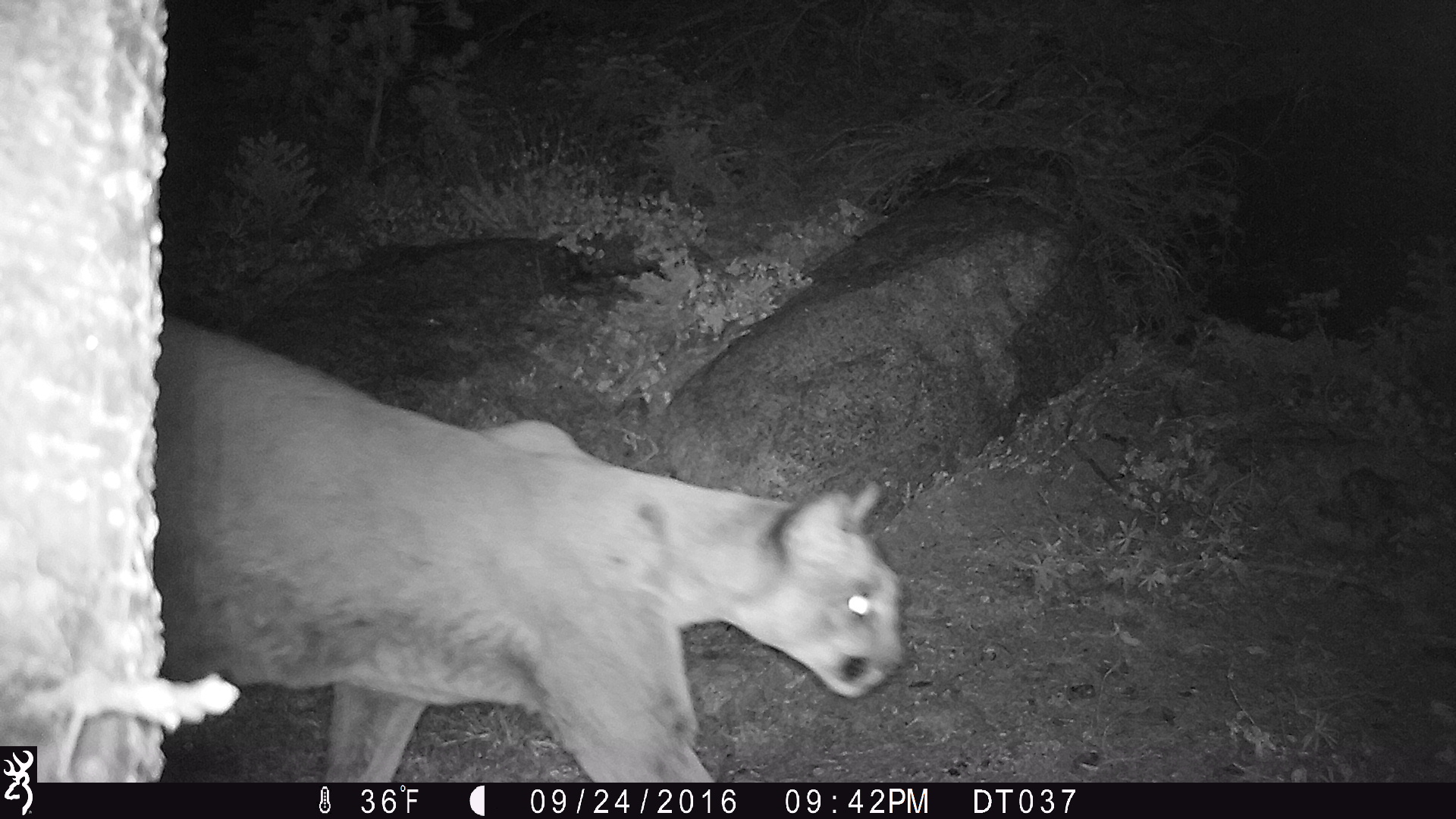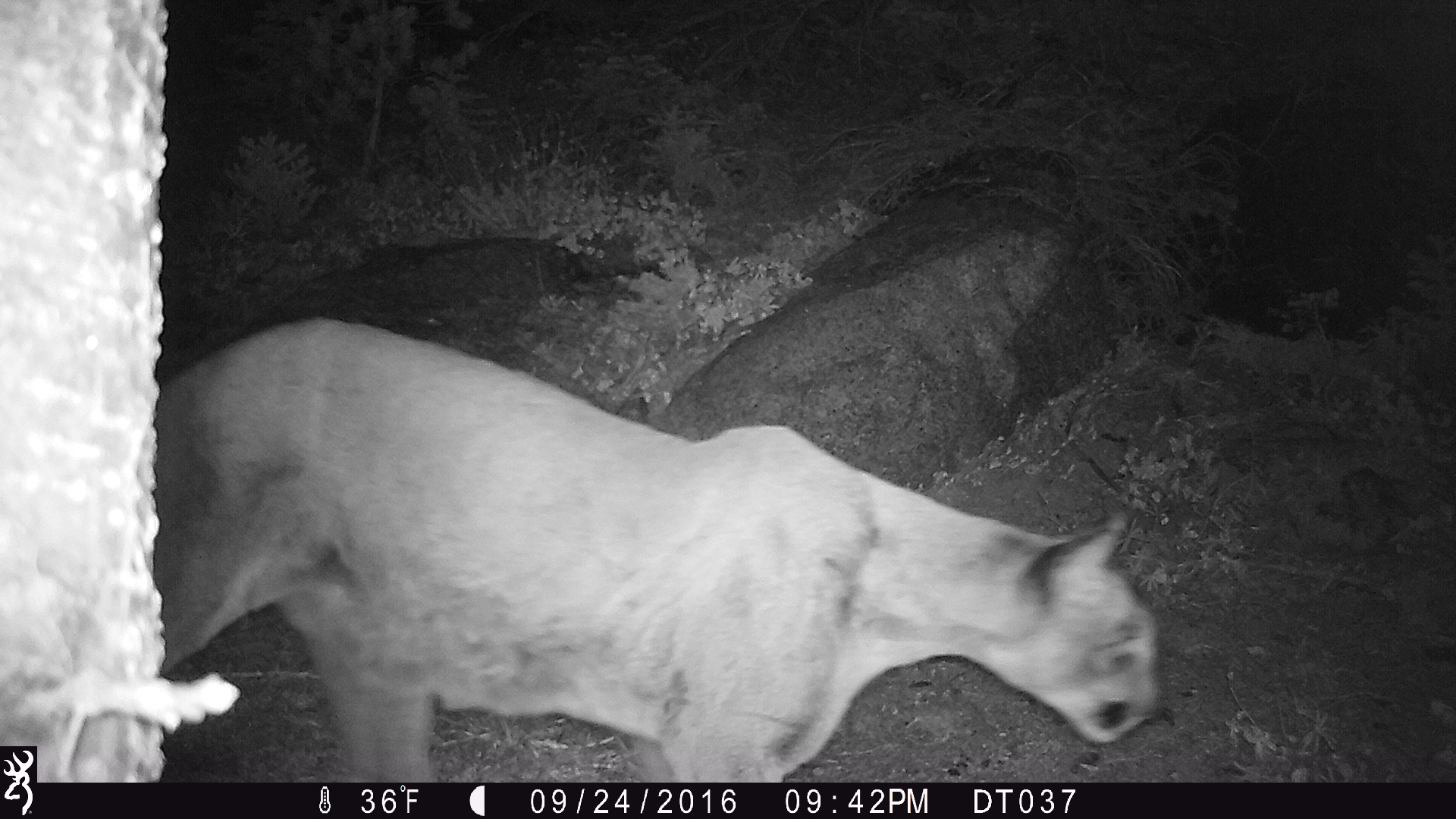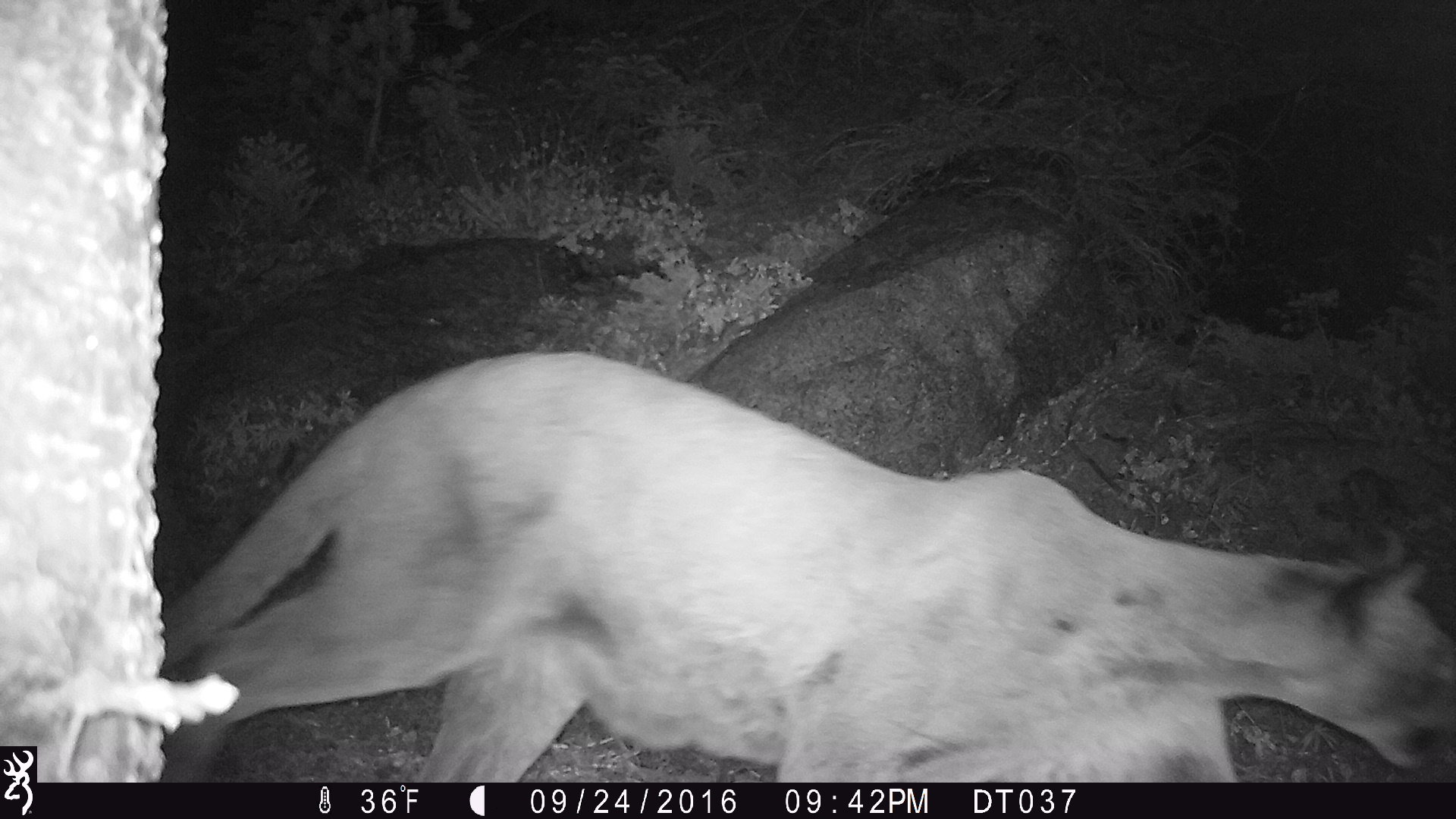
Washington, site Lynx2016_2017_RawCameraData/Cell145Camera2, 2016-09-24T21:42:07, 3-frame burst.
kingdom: Animalia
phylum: Chordata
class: Mammalia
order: Carnivora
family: Felidae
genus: Puma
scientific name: Puma concolor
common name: mountain lion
Puma concolor (mountain lion). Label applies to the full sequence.